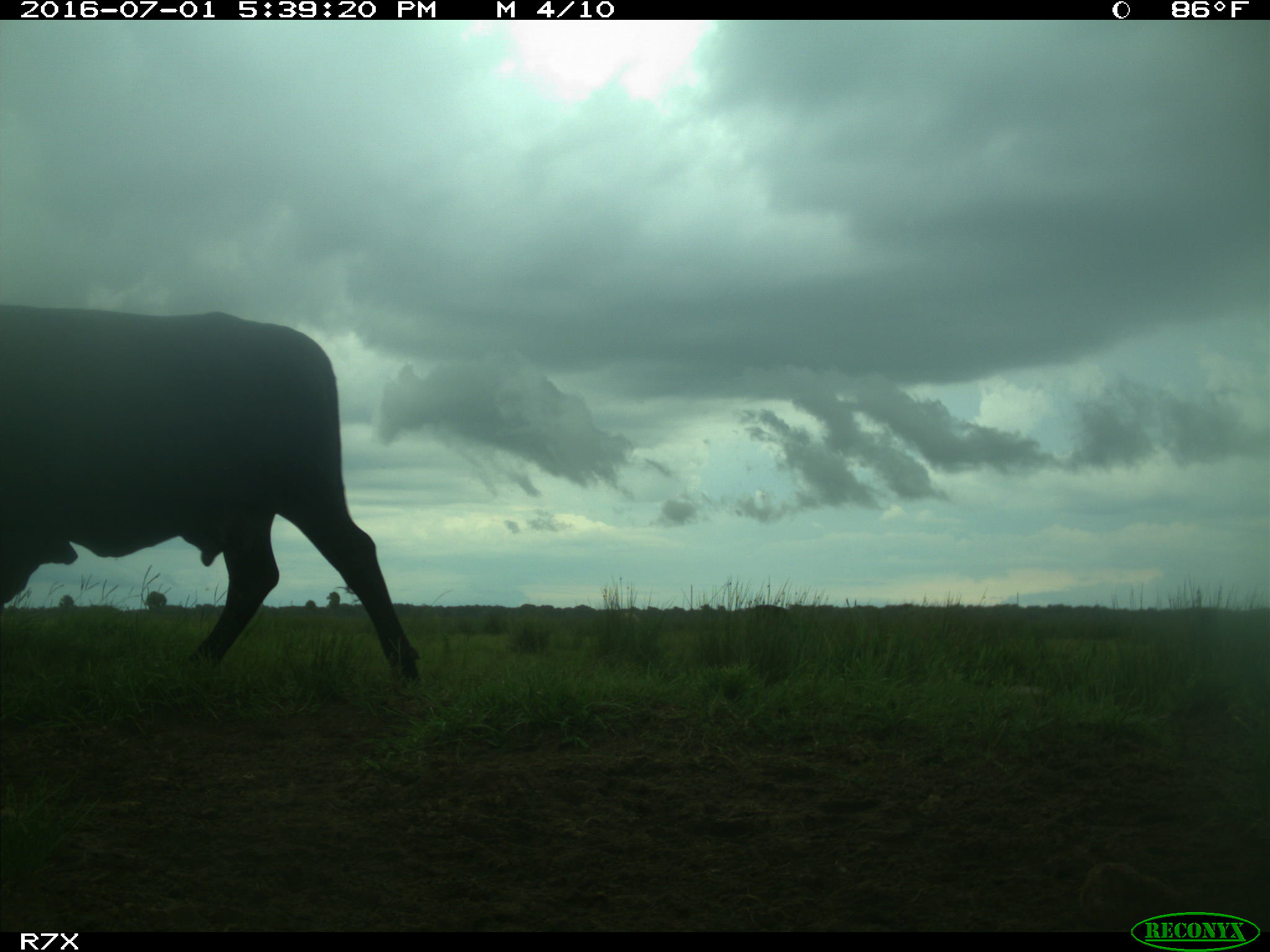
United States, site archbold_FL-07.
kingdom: Animalia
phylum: Chordata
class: Mammalia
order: Artiodactyla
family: Bovidae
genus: Bos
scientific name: Bos taurus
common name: domestic cow